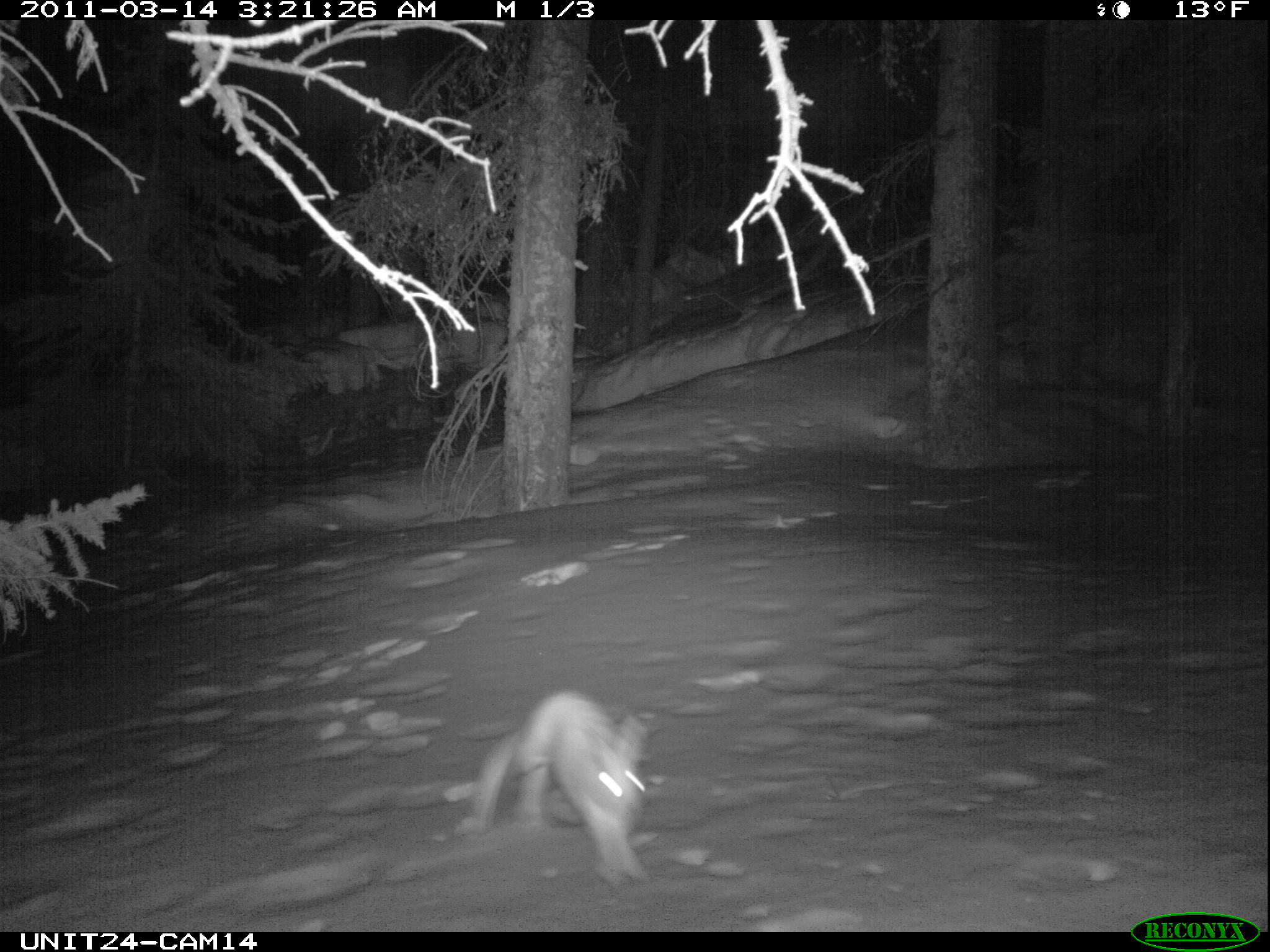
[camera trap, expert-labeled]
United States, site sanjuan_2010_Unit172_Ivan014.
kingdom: Animalia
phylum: Chordata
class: Mammalia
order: Lagomorpha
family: Leporidae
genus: Lepus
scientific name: Lepus americanus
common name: snowshoe hare